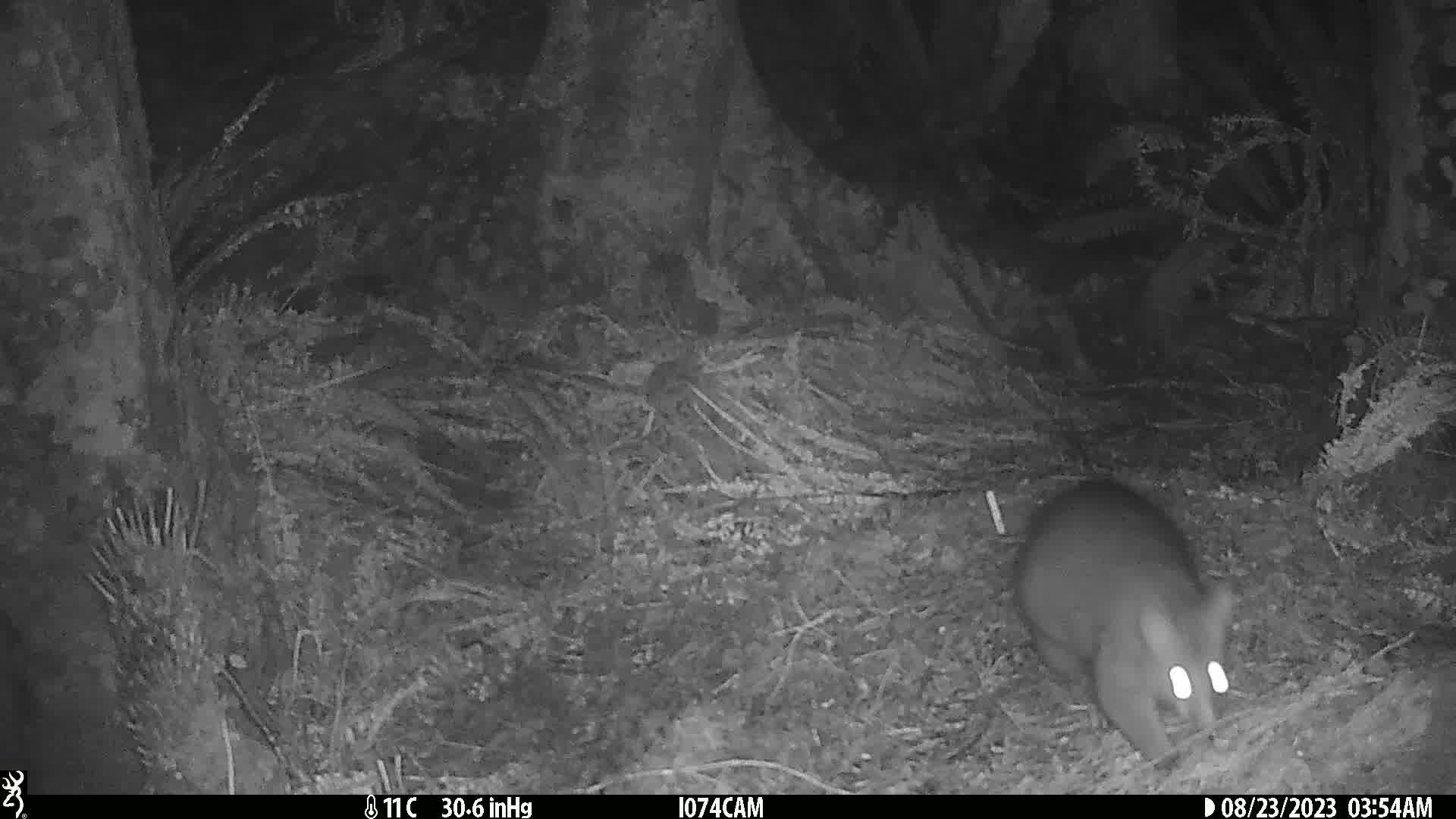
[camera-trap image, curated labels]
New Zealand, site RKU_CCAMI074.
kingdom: Animalia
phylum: Chordata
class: Mammalia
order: Diprotodontia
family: Phalangeridae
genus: Trichosurus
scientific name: Trichosurus vulpecula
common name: common brushtail possum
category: possum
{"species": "possum (common brushtail possum) (Trichosurus vulpecula)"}